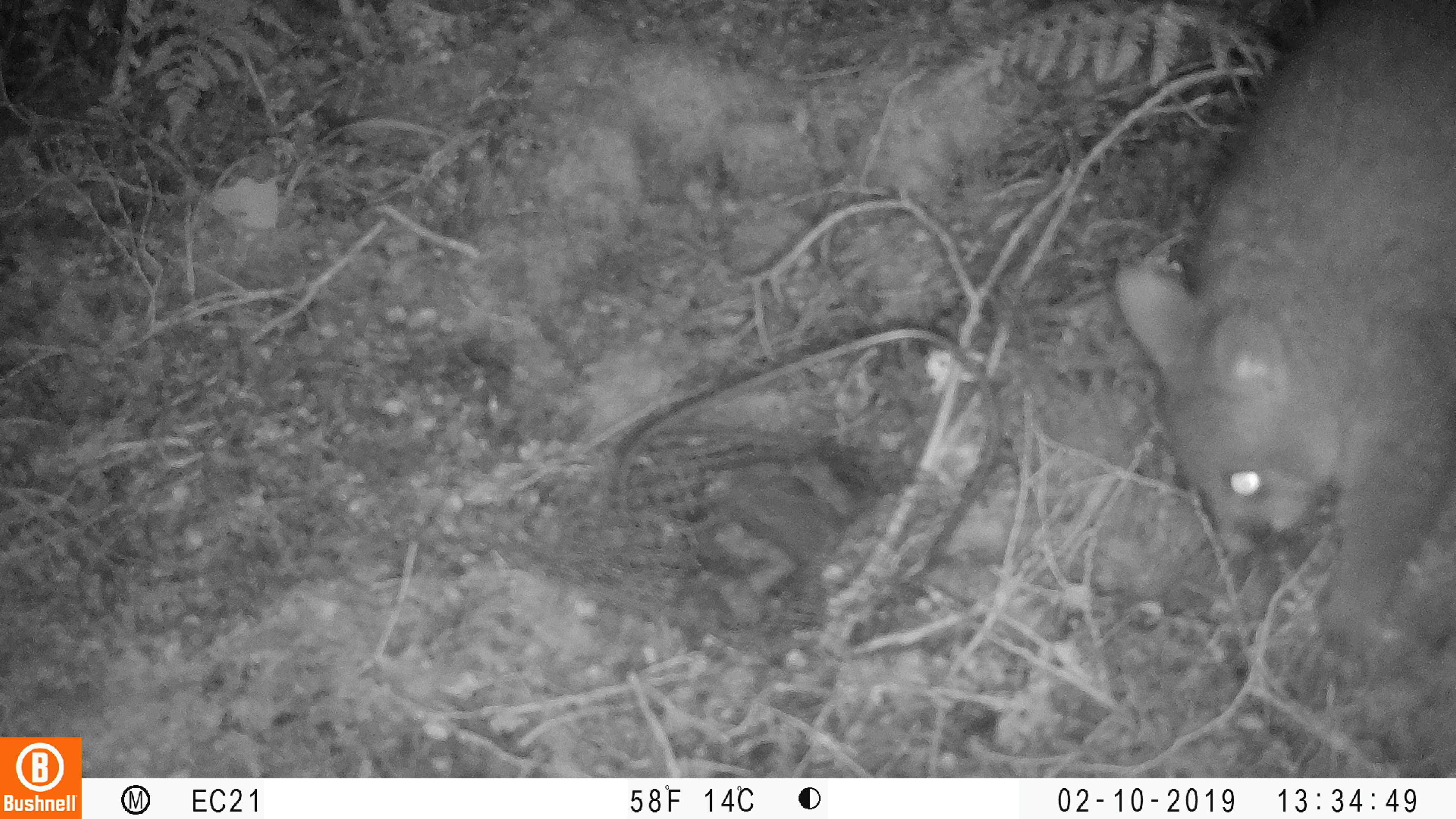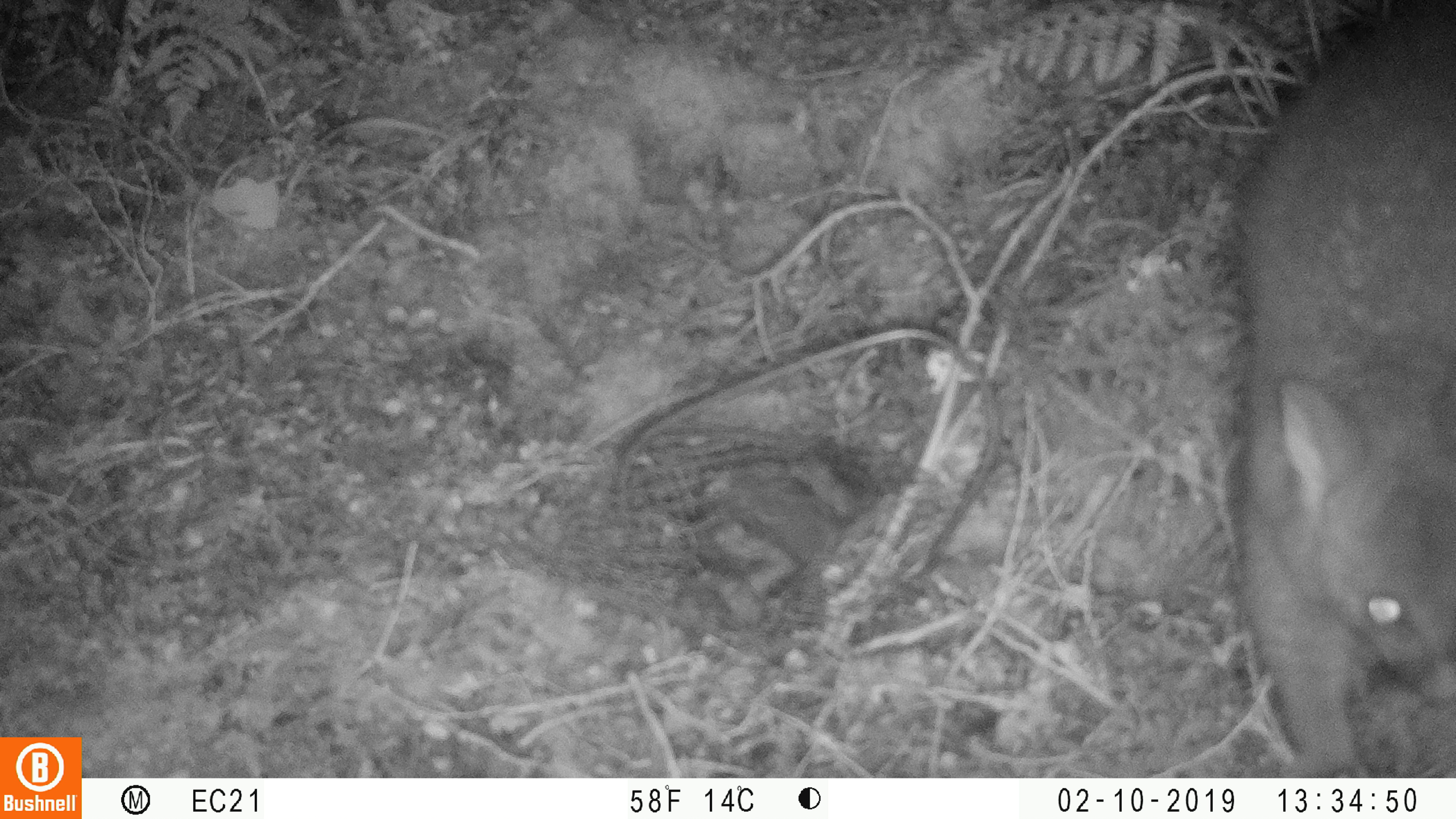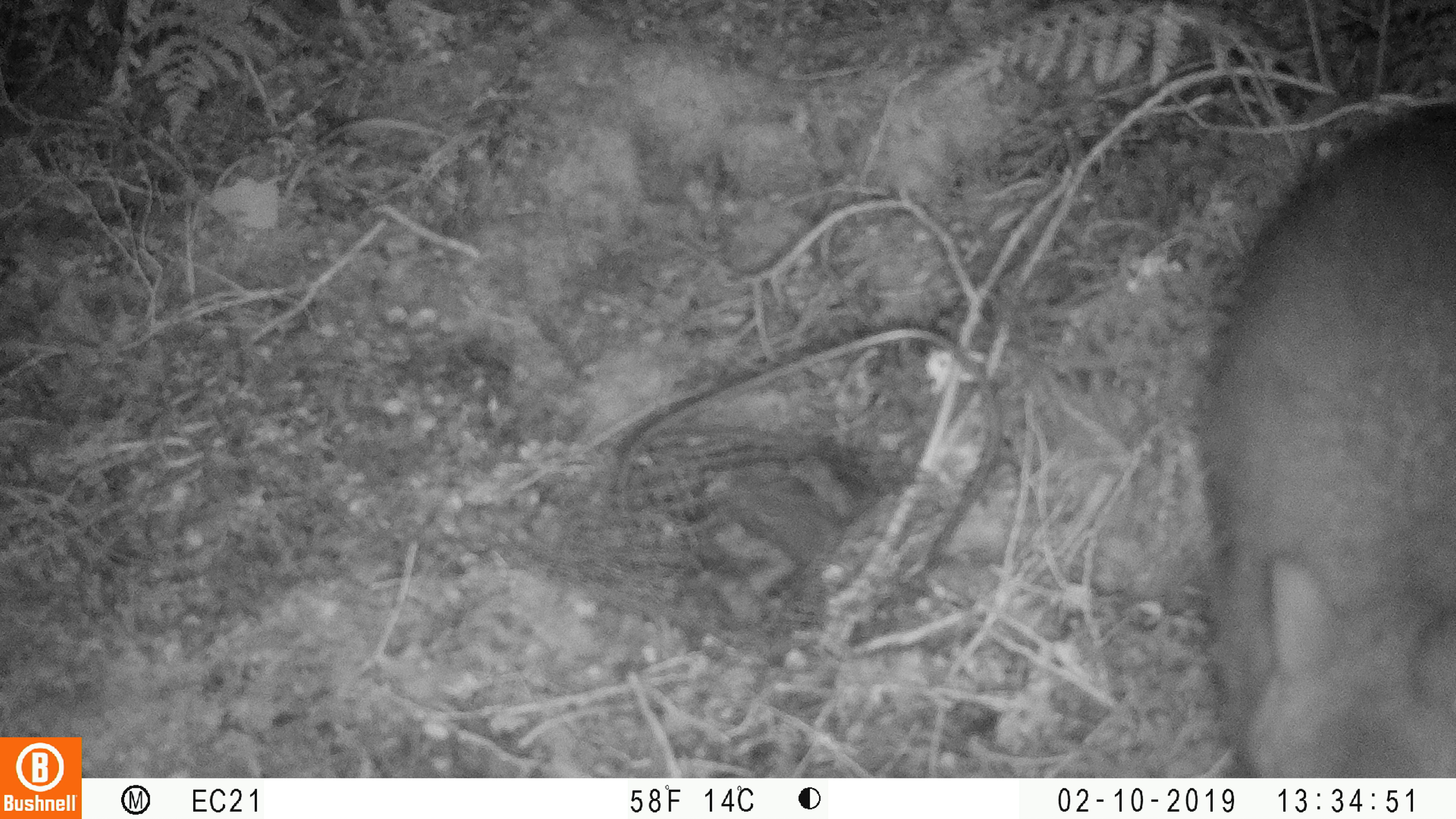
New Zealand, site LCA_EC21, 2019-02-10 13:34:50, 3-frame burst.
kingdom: Animalia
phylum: Chordata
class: Mammalia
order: Diprotodontia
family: Phalangeridae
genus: Trichosurus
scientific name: Trichosurus vulpecula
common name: common brushtail possum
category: possum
Possum (common brushtail possum) (Trichosurus vulpecula).